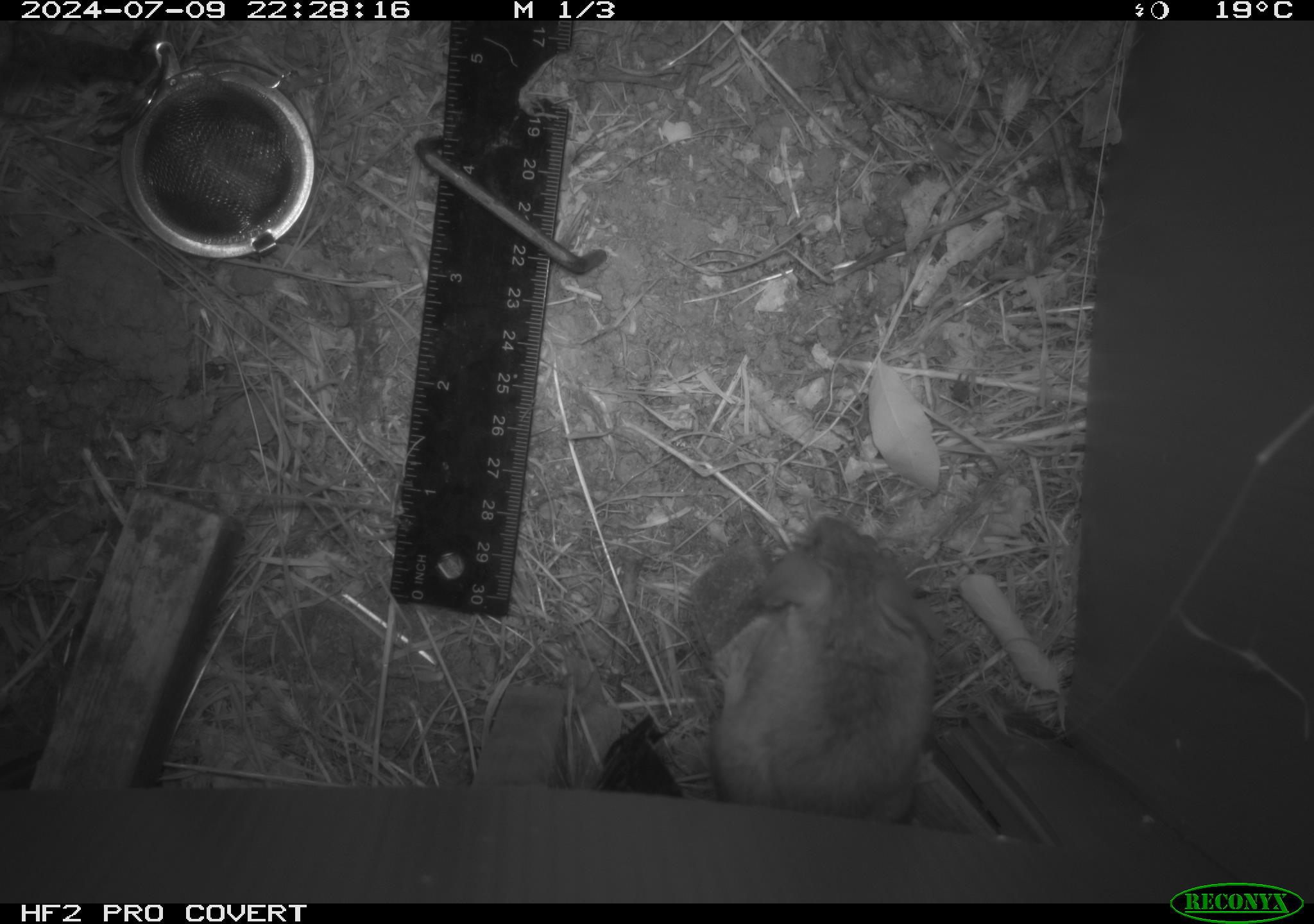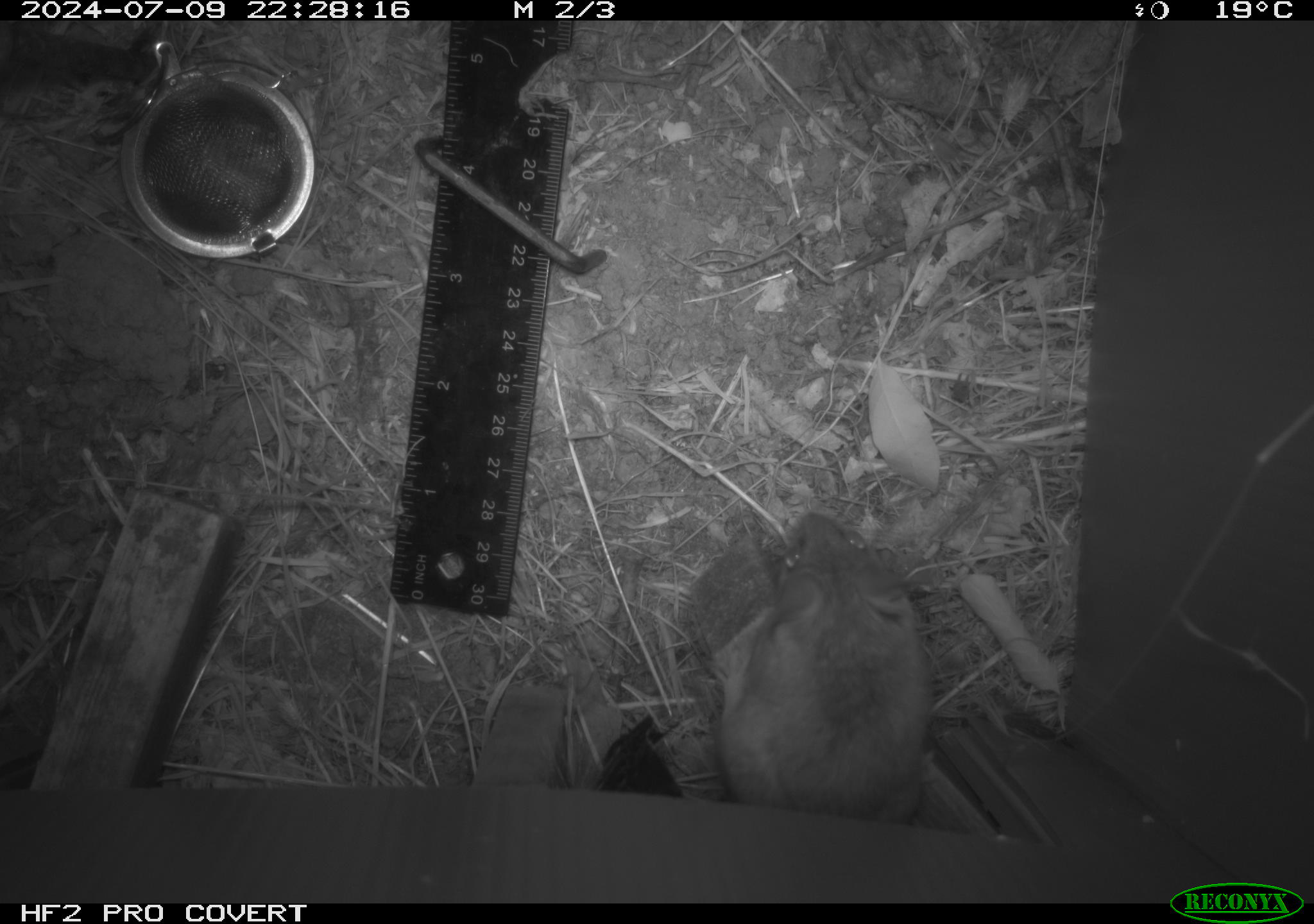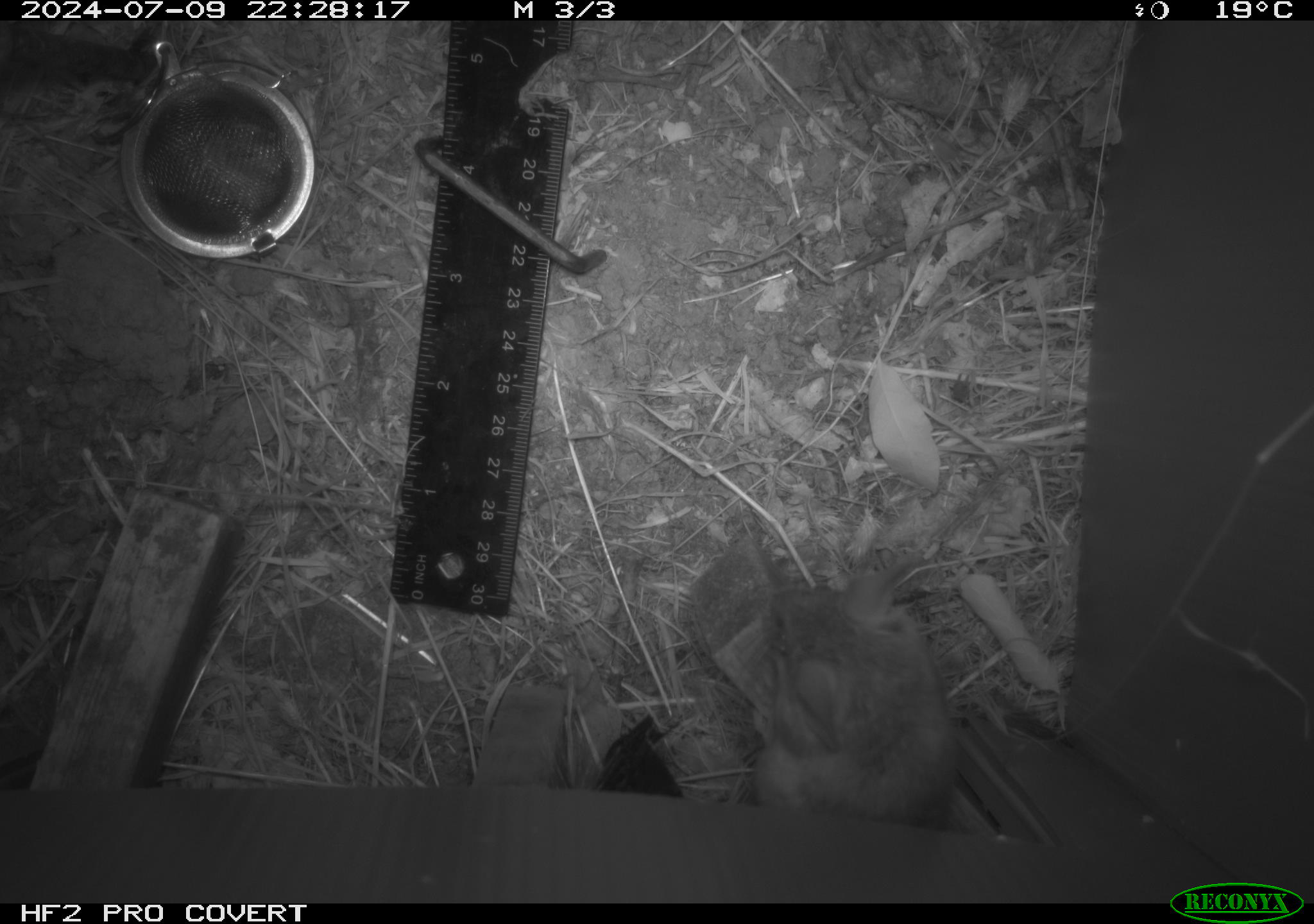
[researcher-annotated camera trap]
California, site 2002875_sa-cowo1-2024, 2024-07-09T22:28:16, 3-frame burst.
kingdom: Animalia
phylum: Chordata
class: Mammalia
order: Rodentia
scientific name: Rodentia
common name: rodent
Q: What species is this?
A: Rodent (Rodentia).